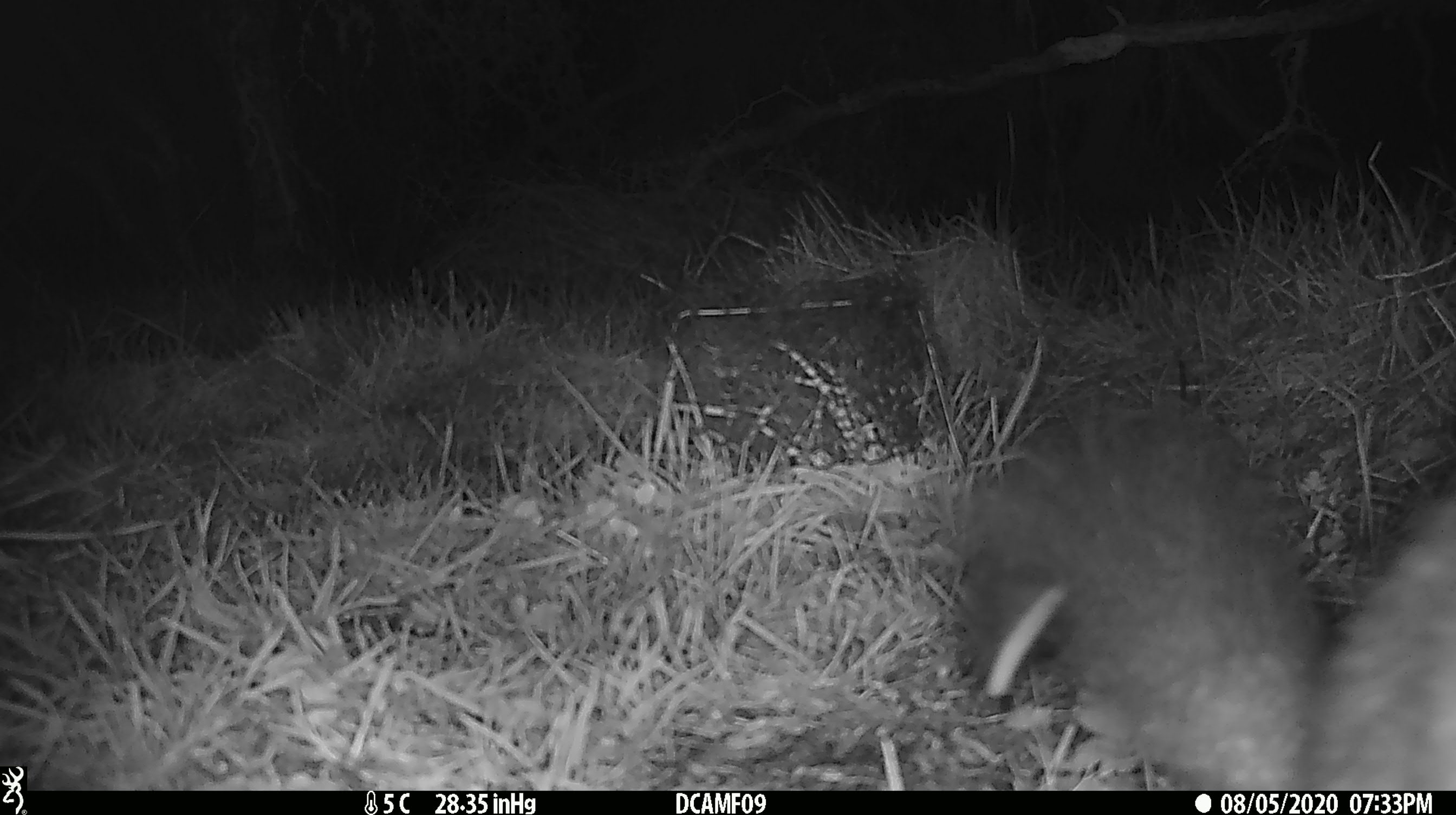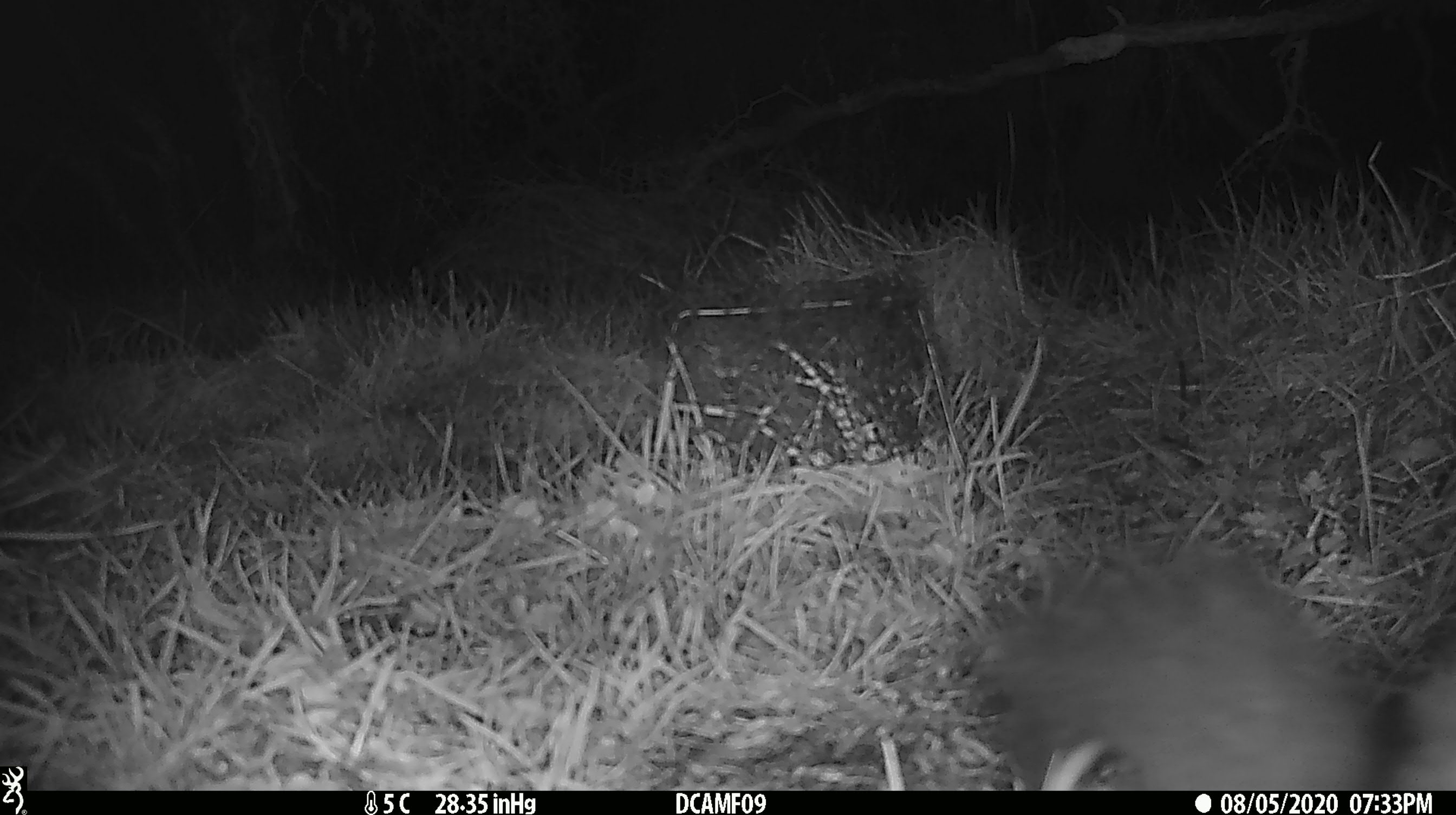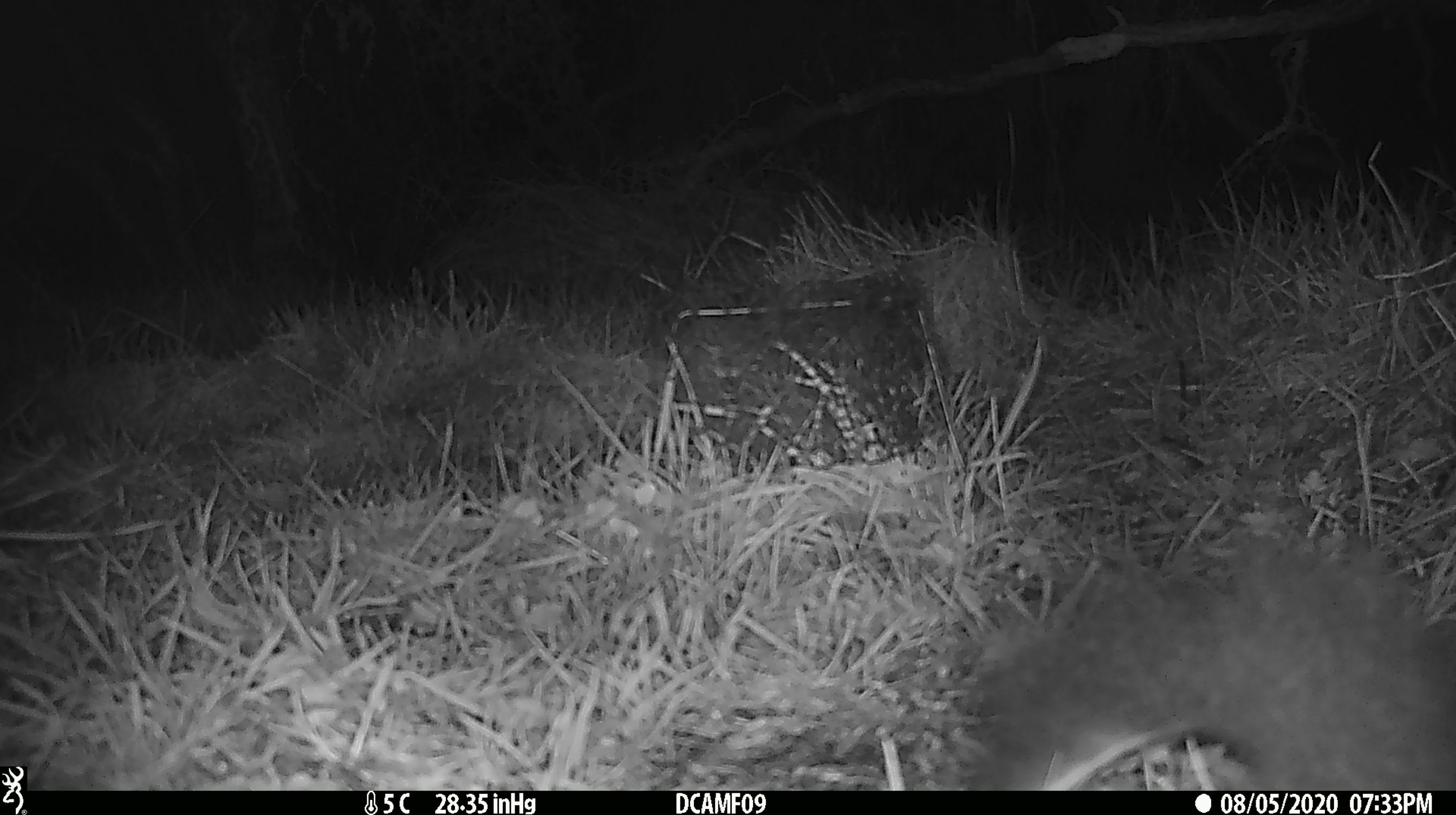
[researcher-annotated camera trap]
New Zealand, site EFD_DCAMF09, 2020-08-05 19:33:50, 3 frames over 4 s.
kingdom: Animalia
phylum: Chordata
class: Mammalia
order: Diprotodontia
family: Phalangeridae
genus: Trichosurus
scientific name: Trichosurus vulpecula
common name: common brushtail possum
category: possum